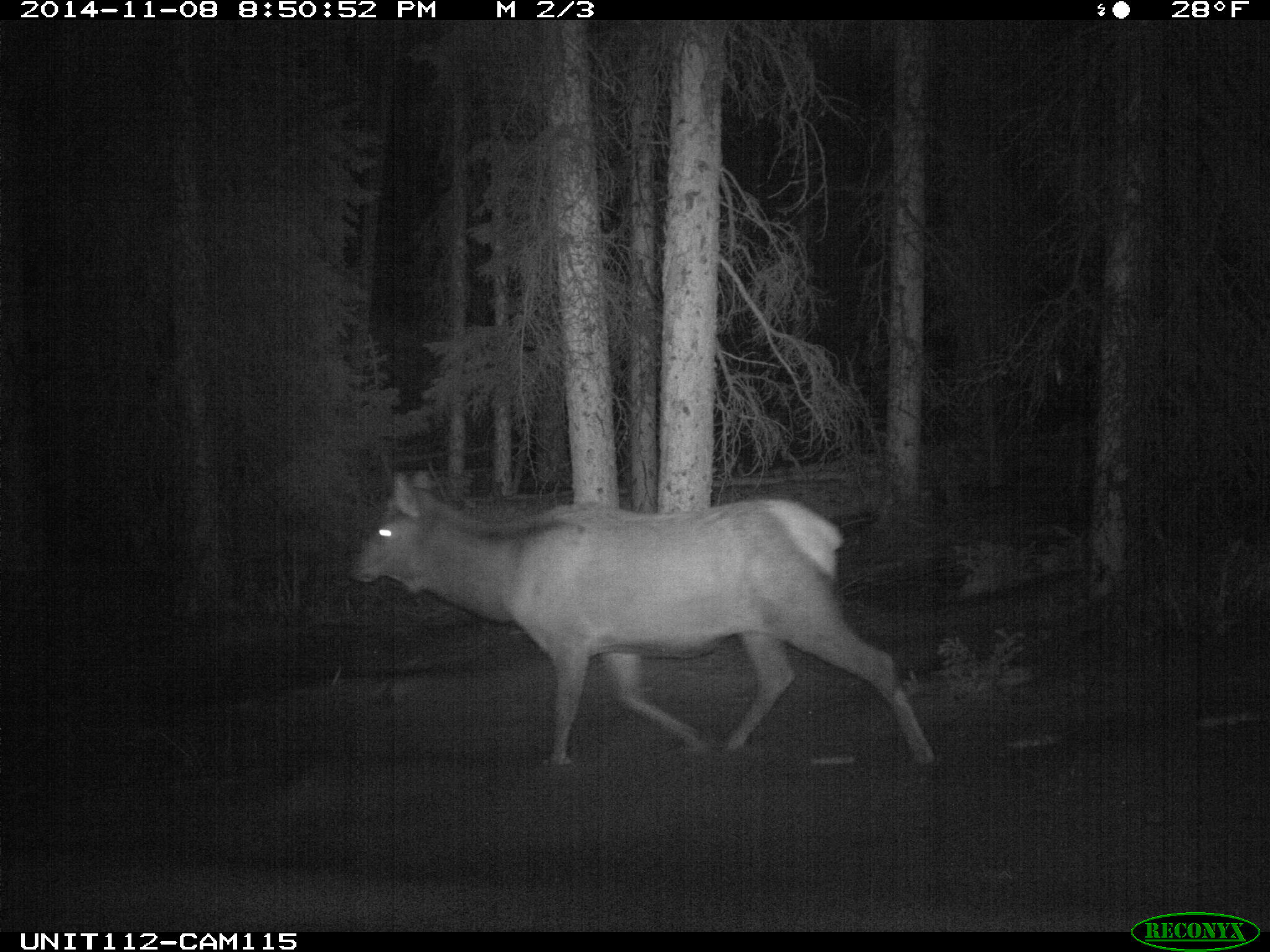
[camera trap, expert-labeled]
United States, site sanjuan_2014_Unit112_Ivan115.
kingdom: Animalia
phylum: Chordata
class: Mammalia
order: Artiodactyla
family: Cervidae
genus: Cervus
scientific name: Cervus elaphus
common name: red deer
Cervus elaphus (red deer).